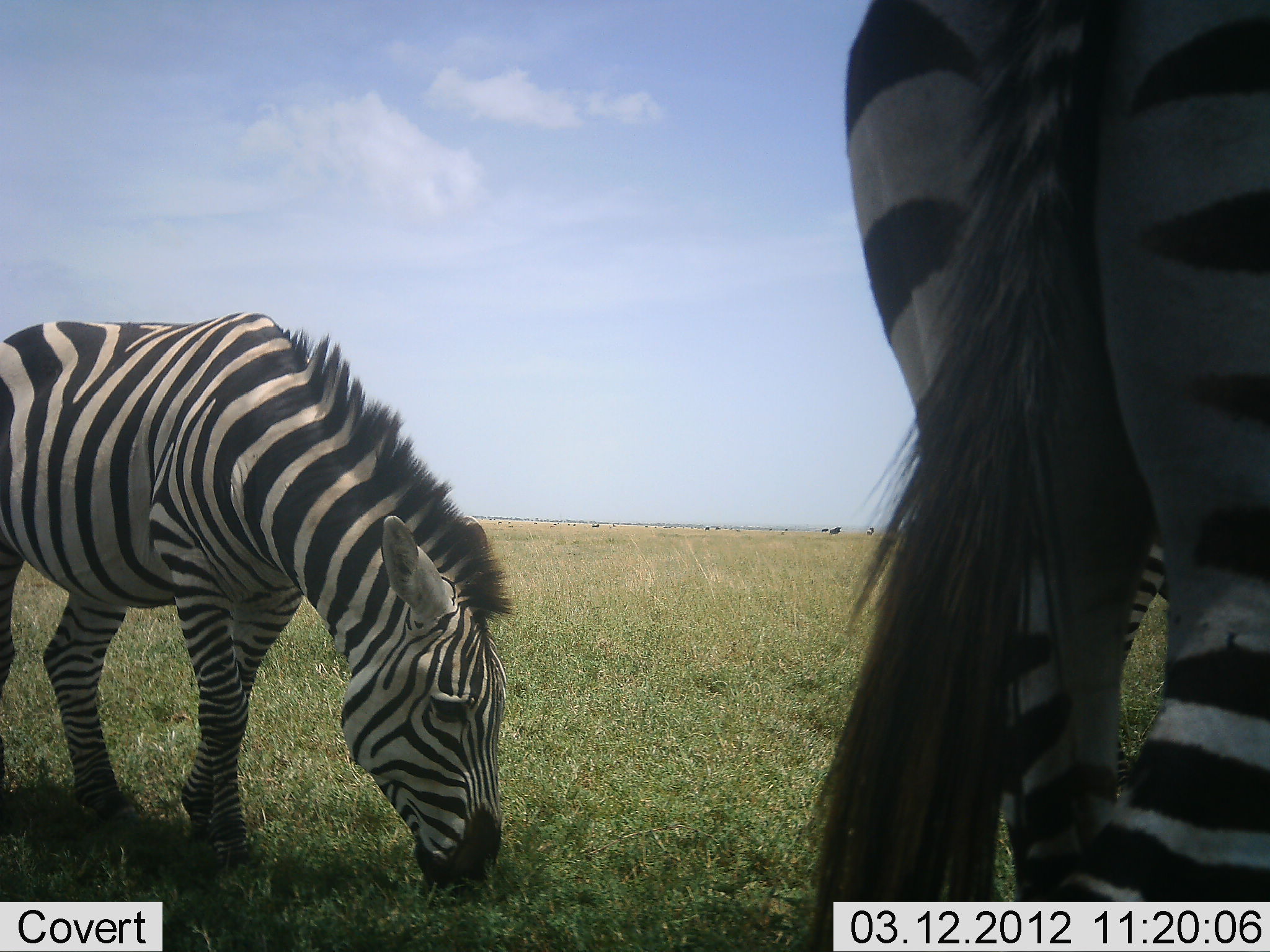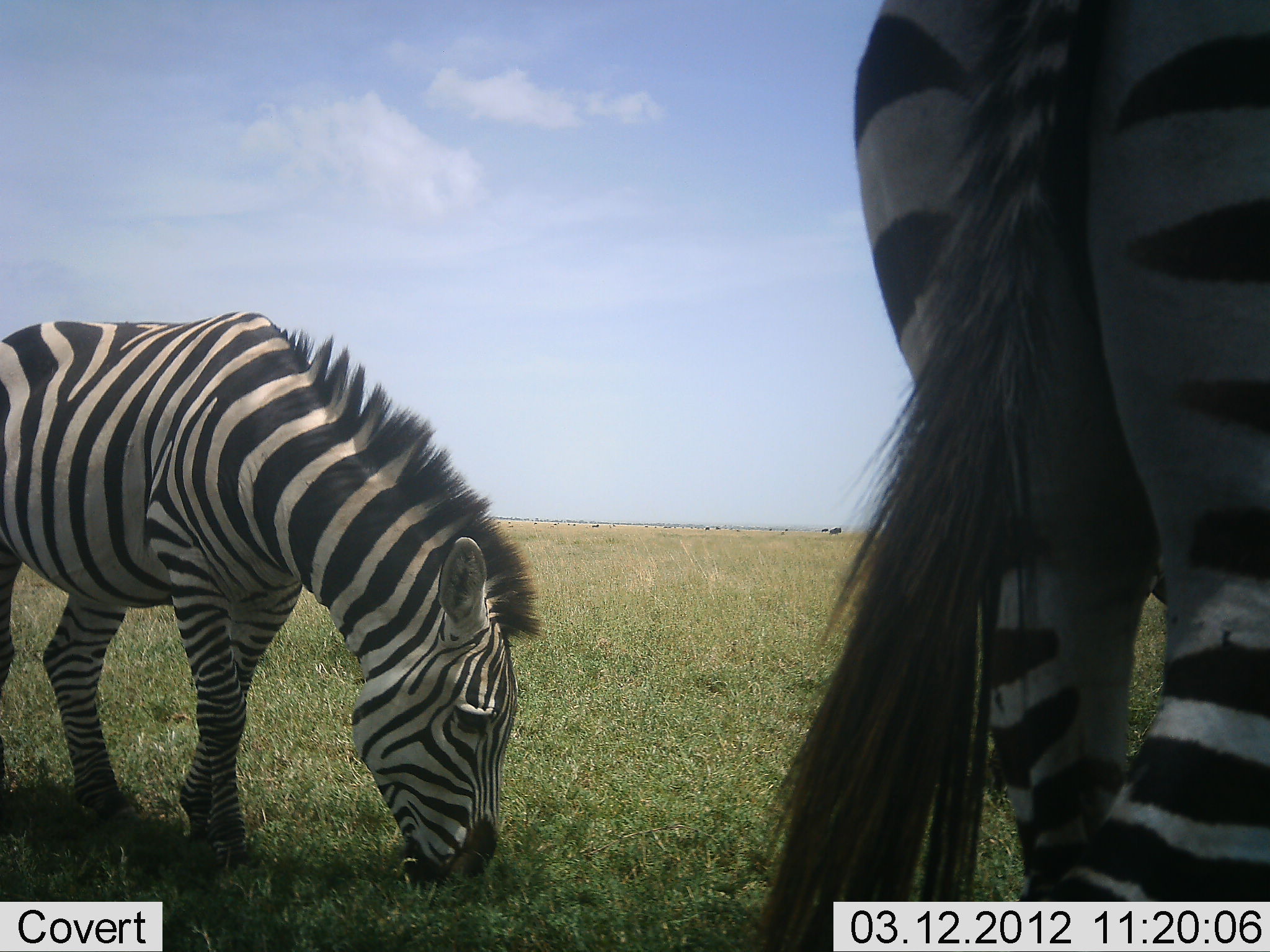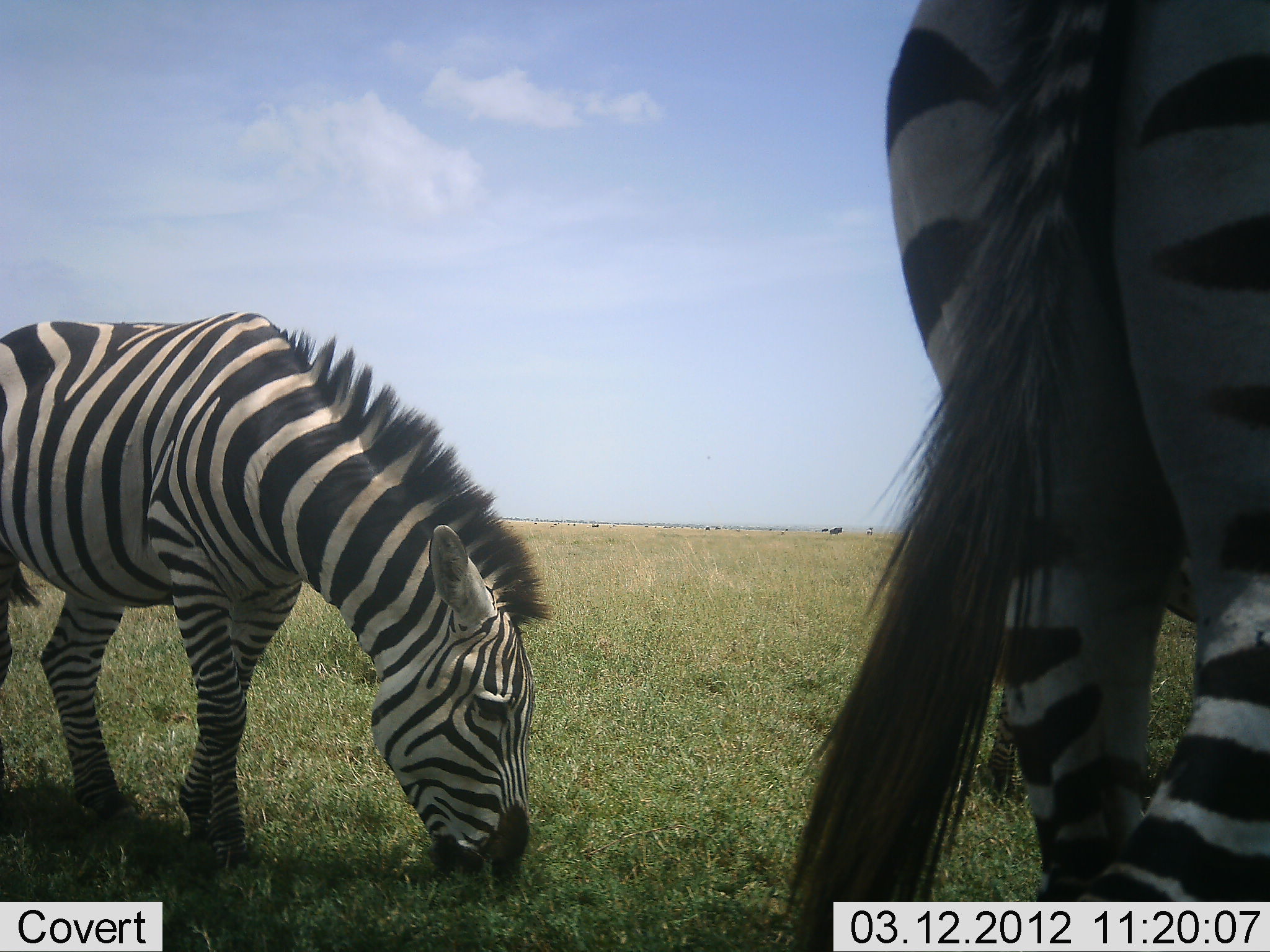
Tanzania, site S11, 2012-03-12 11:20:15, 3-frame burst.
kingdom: Animalia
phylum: Chordata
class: Mammalia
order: Perissodactyla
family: Equidae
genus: Equus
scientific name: Equus quagga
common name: plains zebra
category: zebra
Zebra (plains zebra) (Equus quagga), count 2. Behavior (volunteer vote fractions): standing 42%, resting 0%, moving 5%, interacting 0%. Young present (vote fraction): 0%. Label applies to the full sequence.